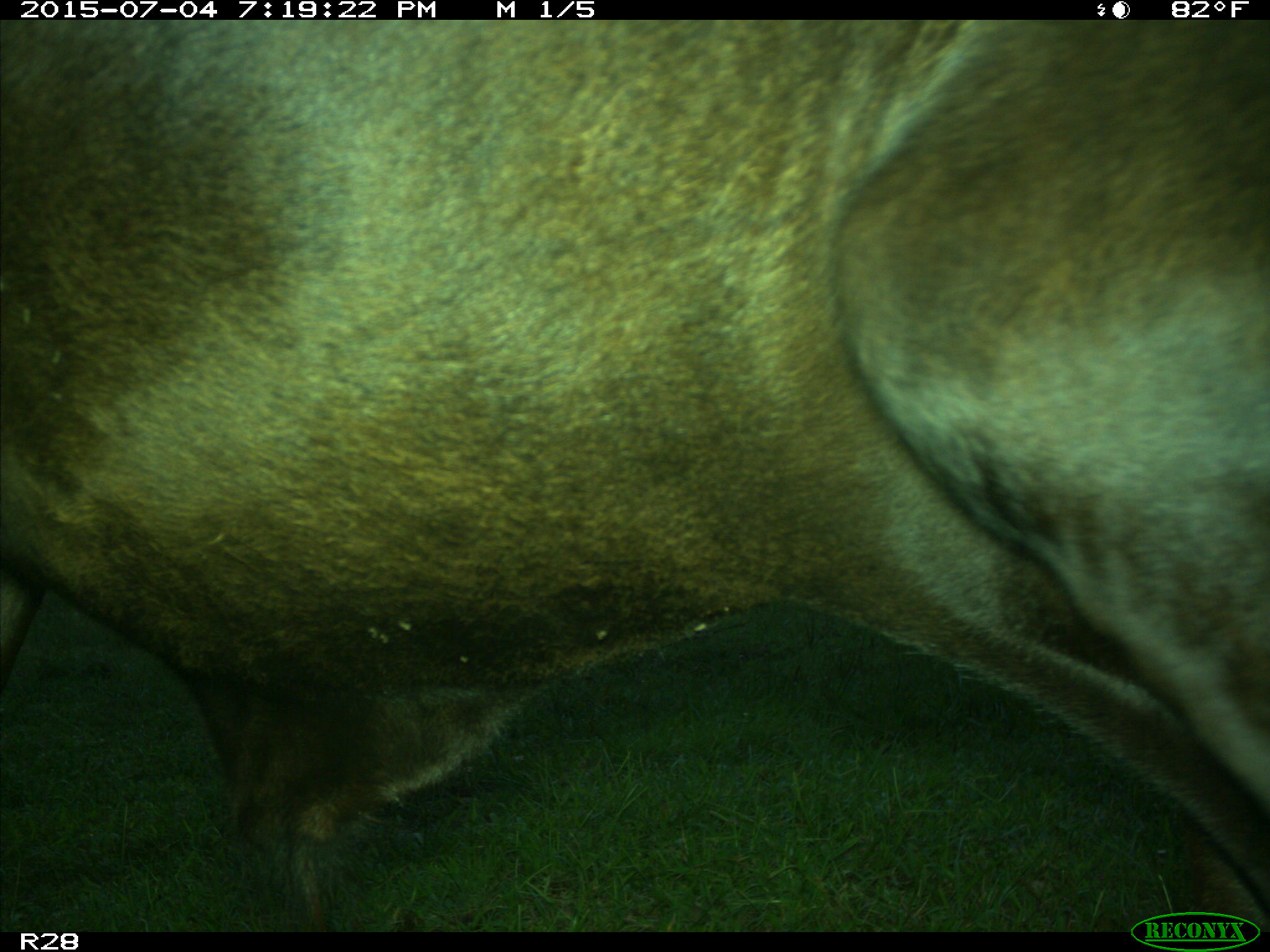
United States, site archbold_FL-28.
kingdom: Animalia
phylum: Chordata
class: Mammalia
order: Artiodactyla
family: Bovidae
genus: Bos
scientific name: Bos taurus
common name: domestic cow